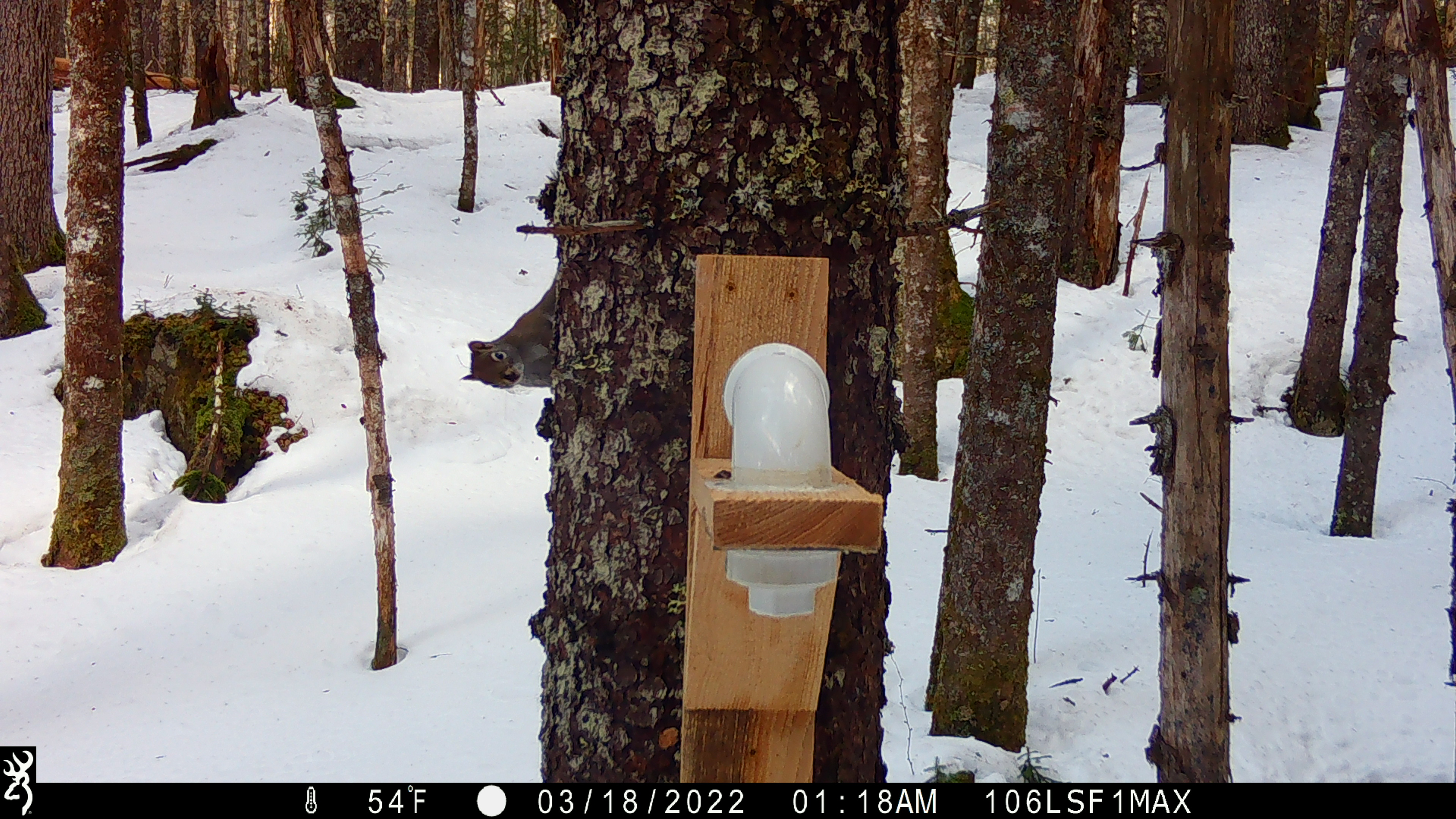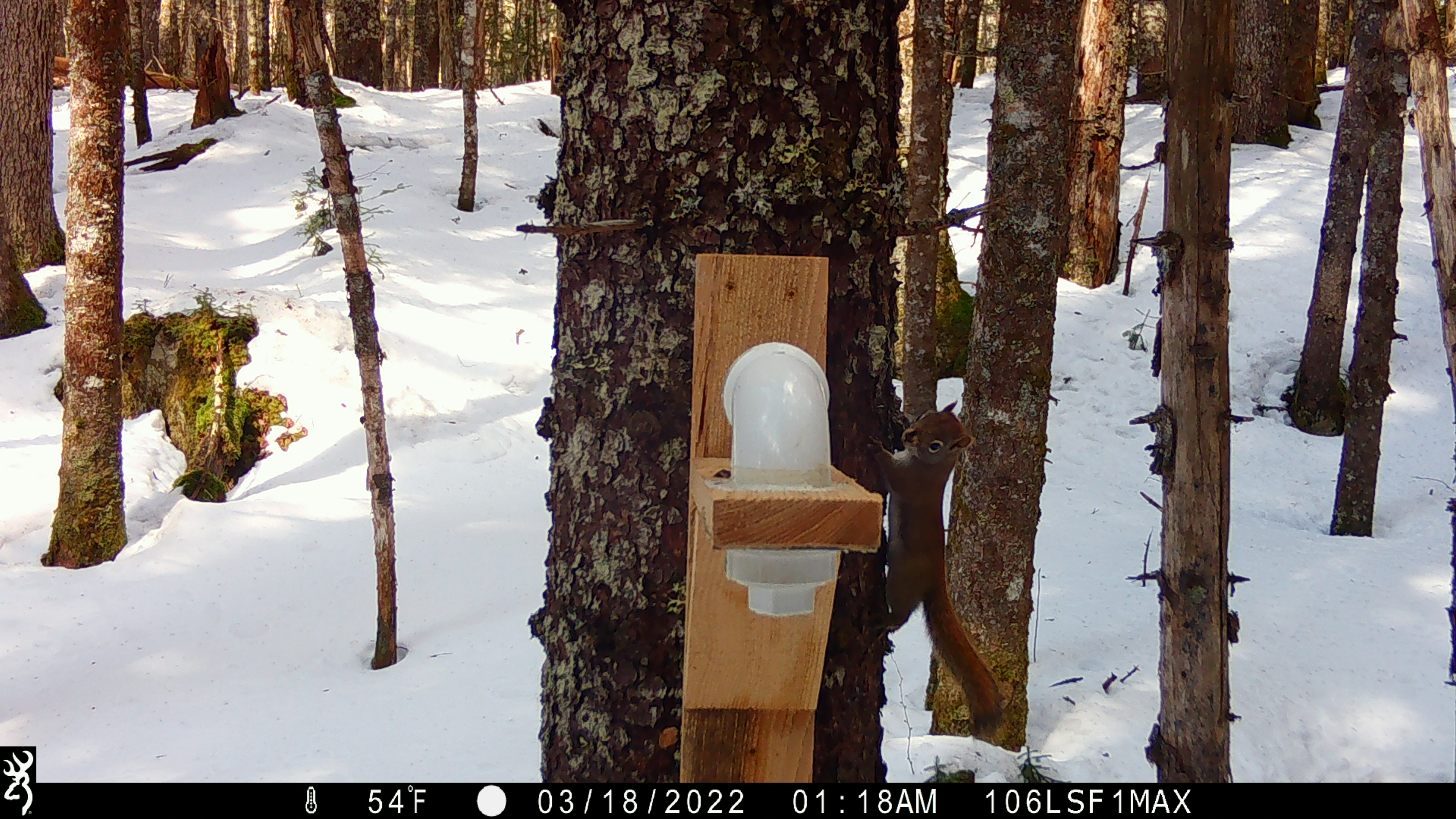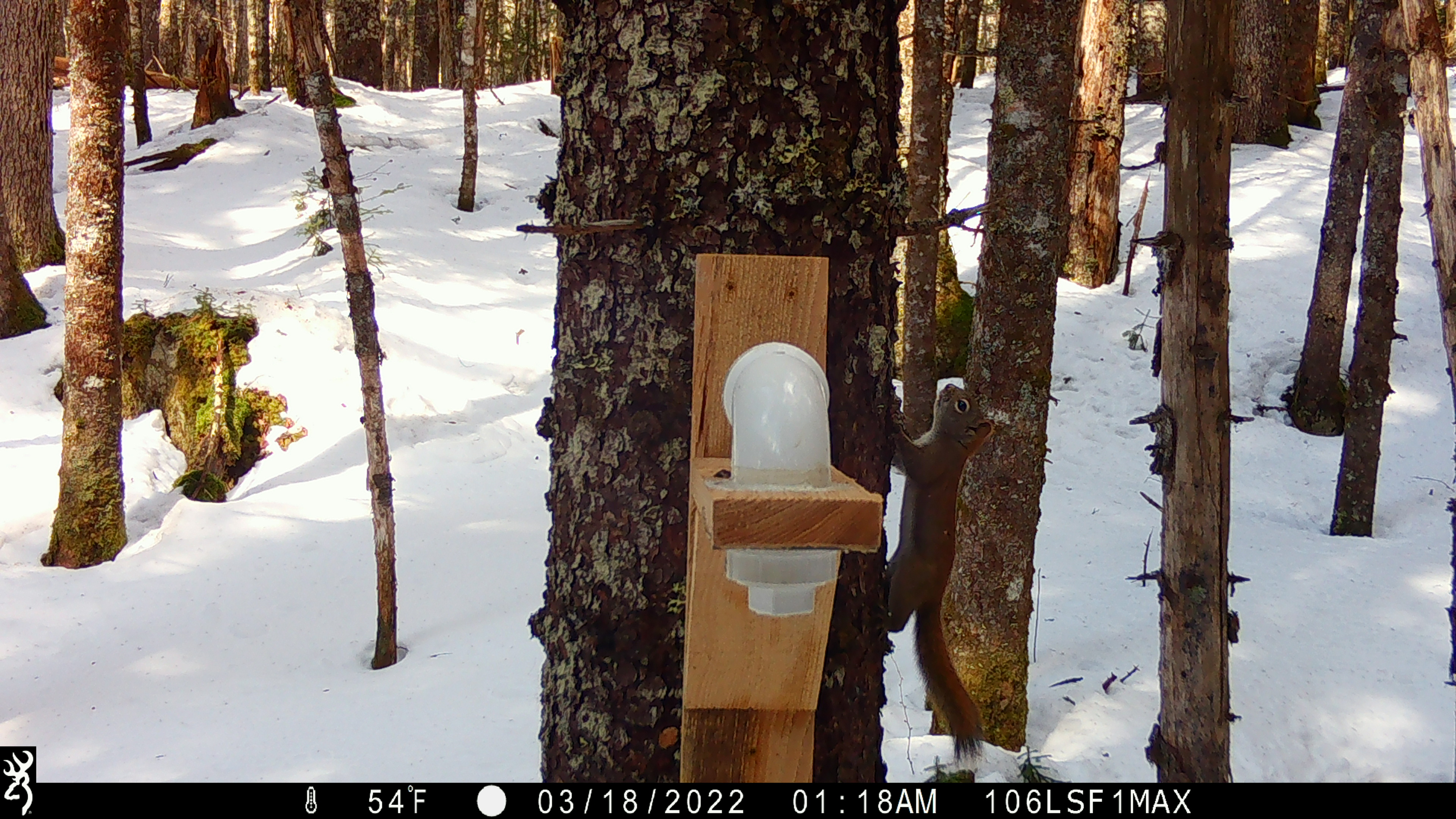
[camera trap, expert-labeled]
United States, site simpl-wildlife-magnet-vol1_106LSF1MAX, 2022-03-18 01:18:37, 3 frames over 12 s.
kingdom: Animalia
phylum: Chordata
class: Mammalia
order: Rodentia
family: Sciuridae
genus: Tamiasciurus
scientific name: Tamiasciurus hudsonicus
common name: red squirrel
Red squirrel (Tamiasciurus hudsonicus).